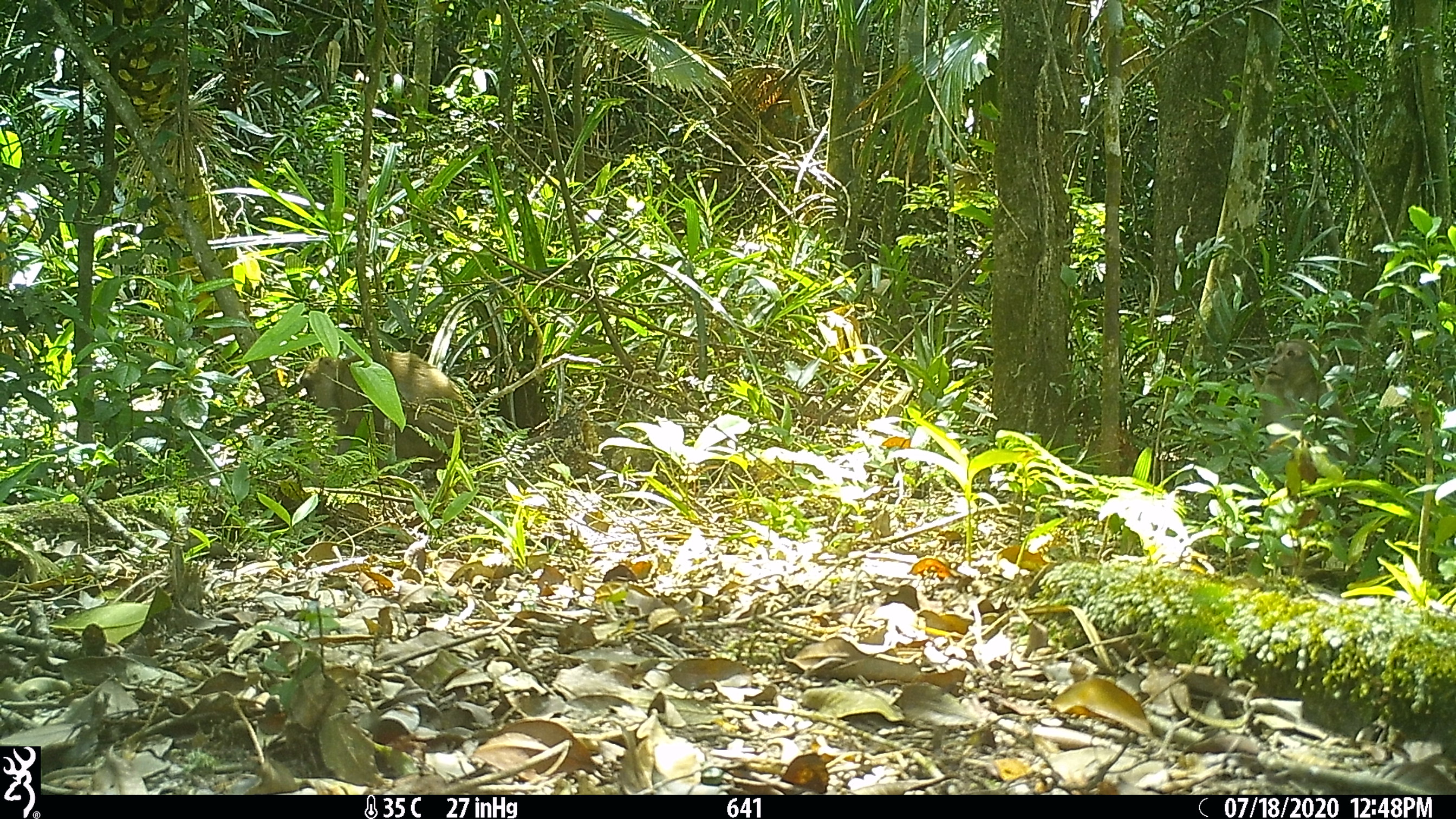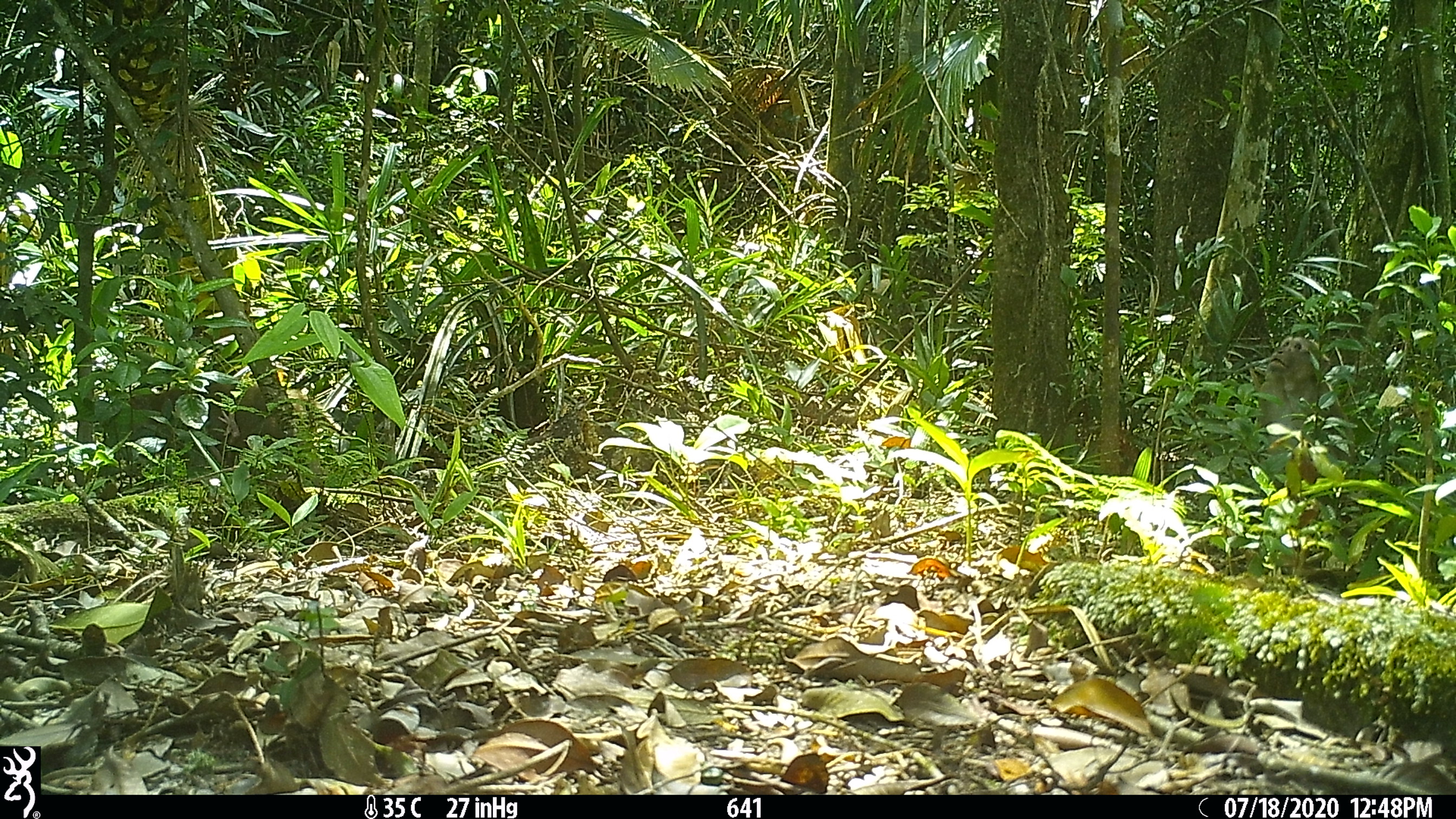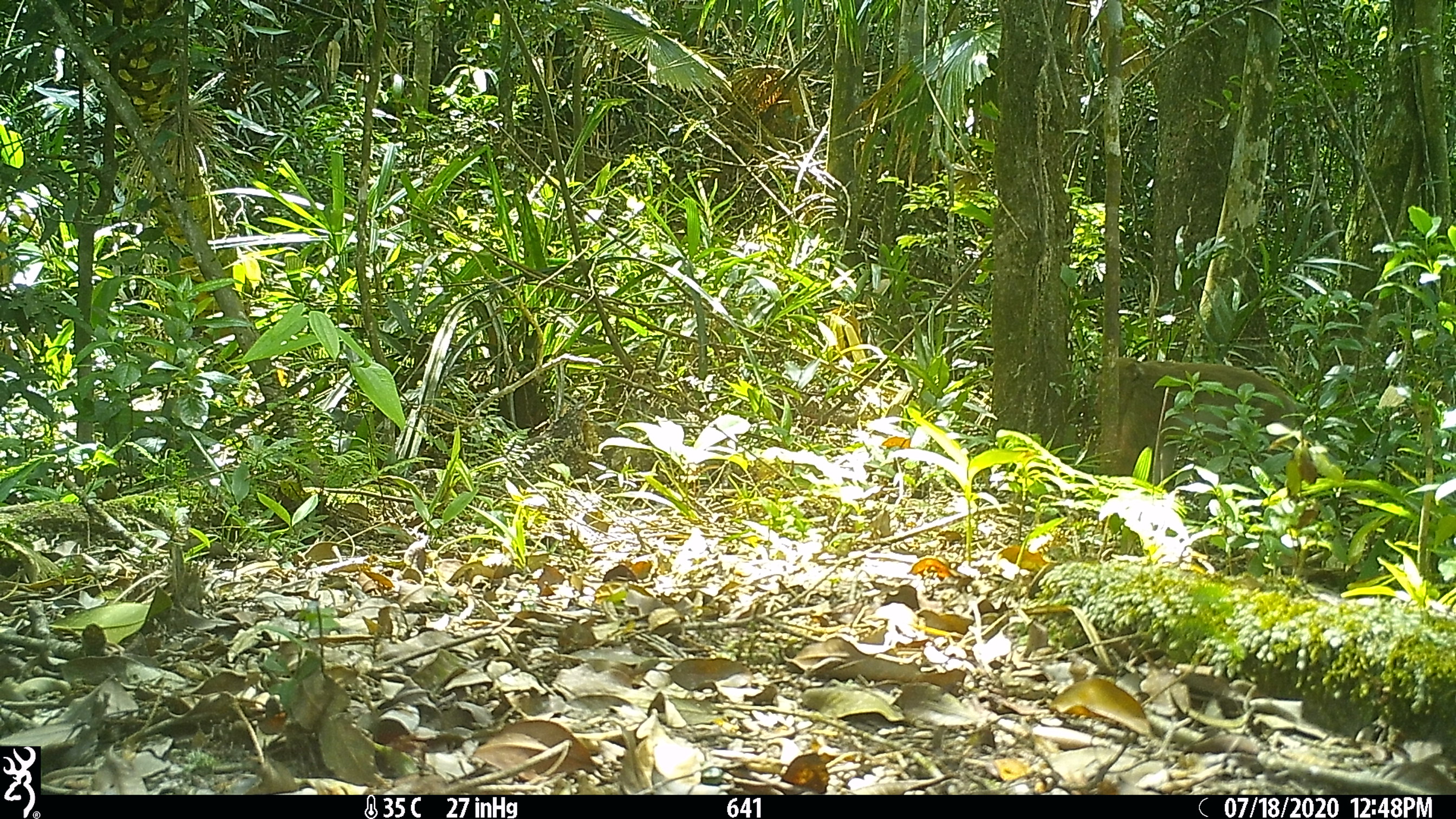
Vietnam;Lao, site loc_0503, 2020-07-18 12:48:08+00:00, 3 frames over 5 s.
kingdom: Animalia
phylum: Chordata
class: Mammalia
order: Primates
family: Cercopithecidae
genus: Macaca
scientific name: Macaca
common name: macaques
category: assam or rhesus macaque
Assam or rhesus macaque (macaques) (Macaca). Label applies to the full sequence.